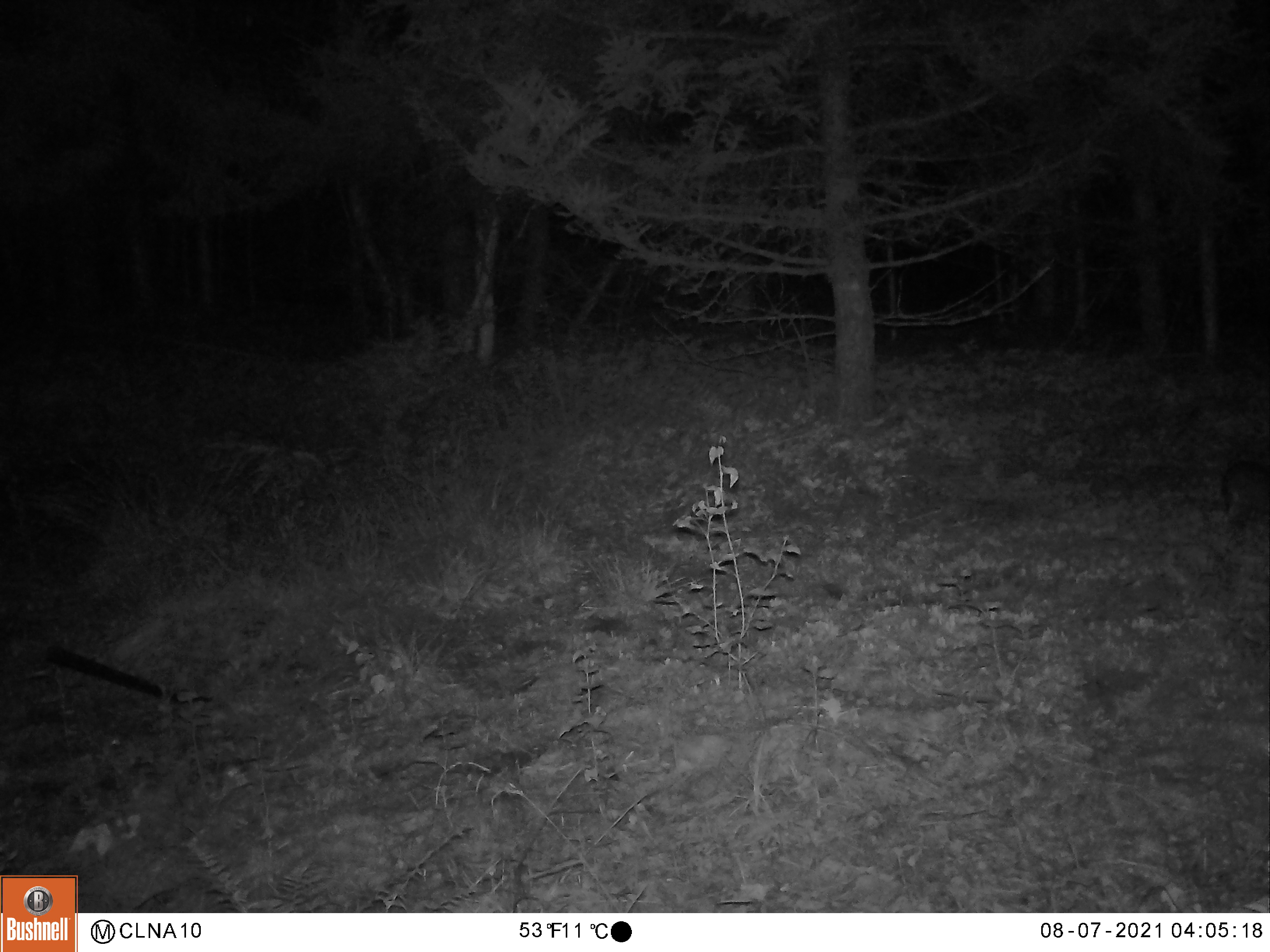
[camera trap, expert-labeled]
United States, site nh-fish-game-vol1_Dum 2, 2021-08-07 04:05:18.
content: unidentified animal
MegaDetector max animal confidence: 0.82